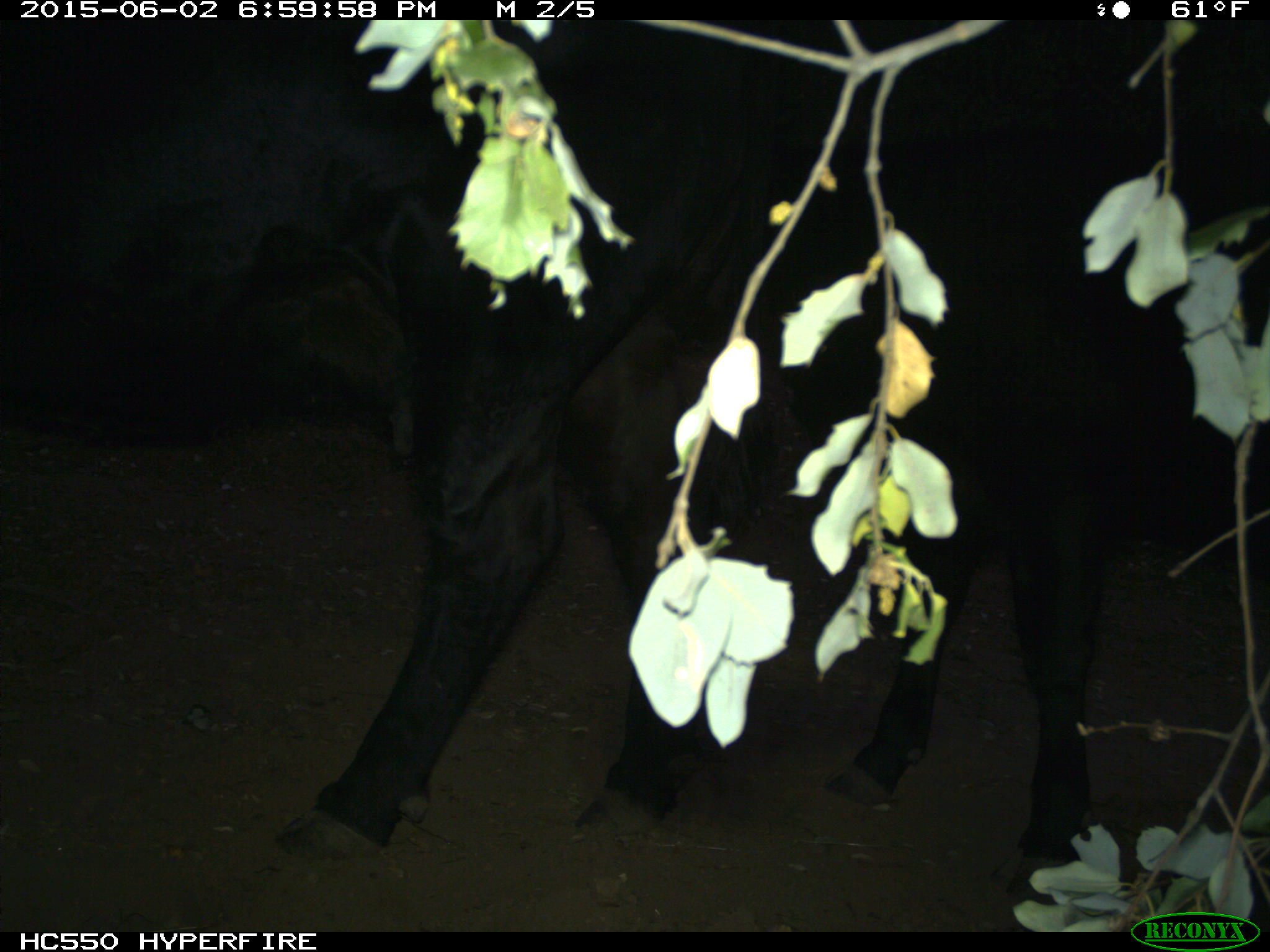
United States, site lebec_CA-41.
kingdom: Animalia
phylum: Chordata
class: Mammalia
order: Artiodactyla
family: Bovidae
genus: Bos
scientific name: Bos taurus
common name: domestic cow